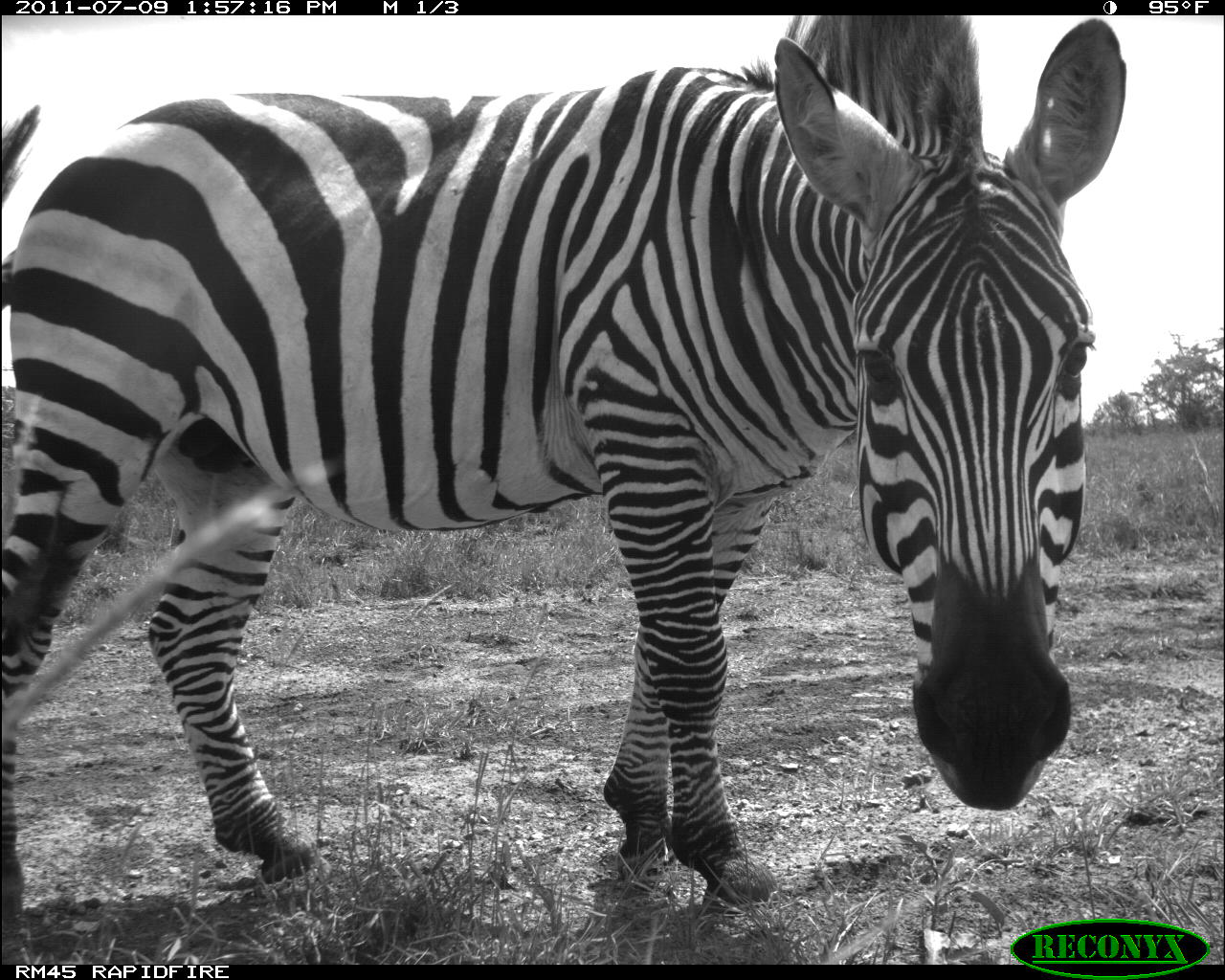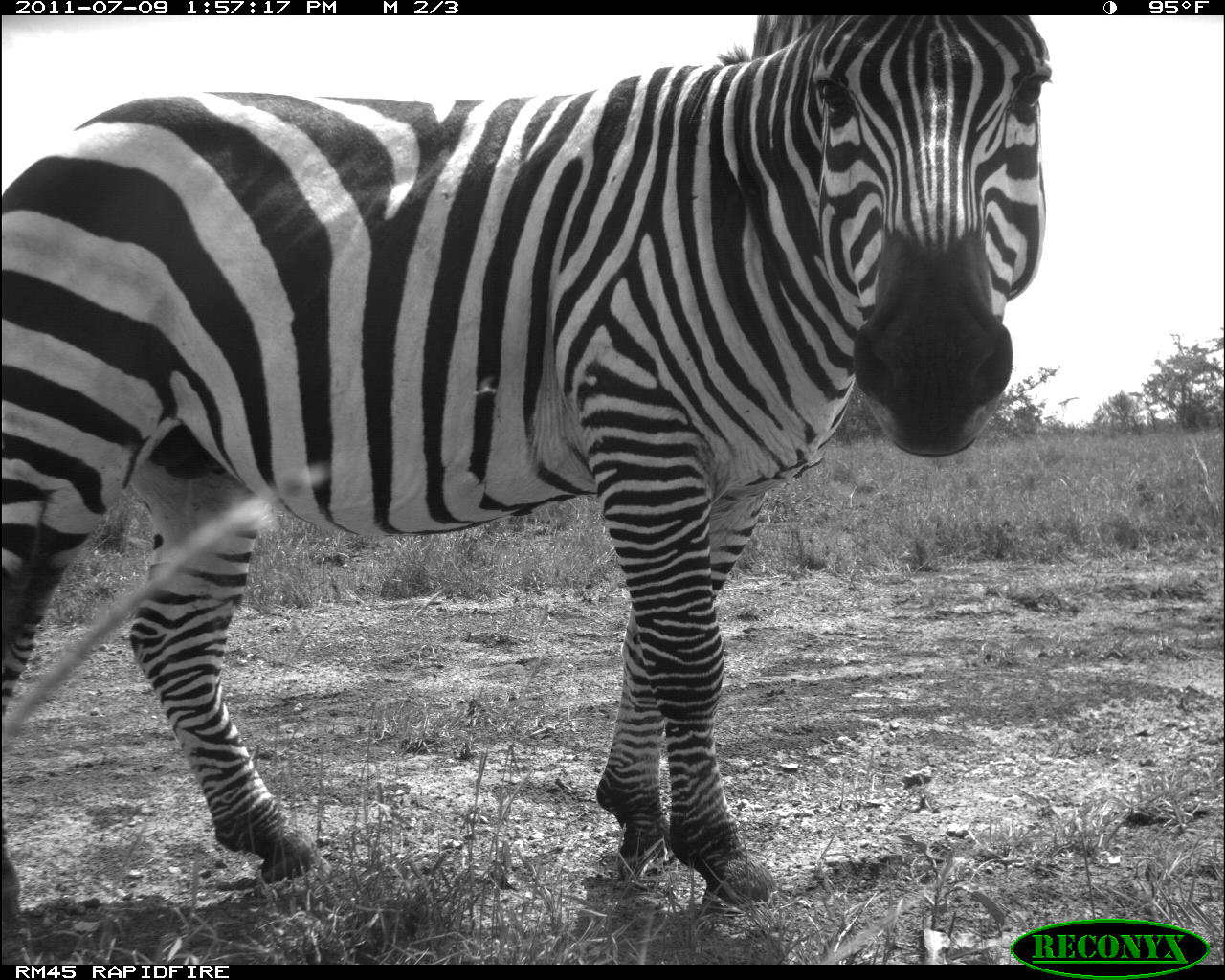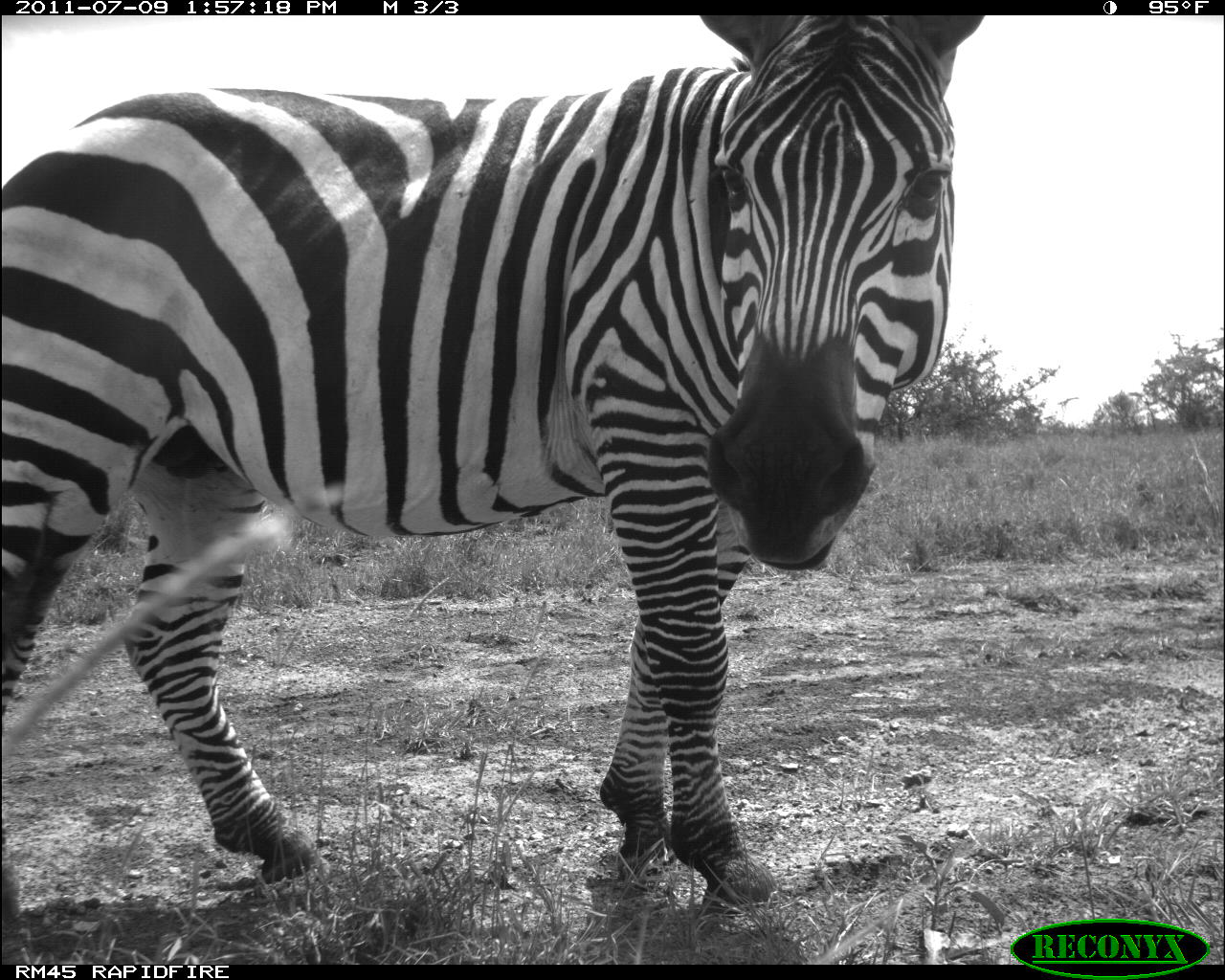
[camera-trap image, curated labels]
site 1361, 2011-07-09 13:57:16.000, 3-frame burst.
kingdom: Animalia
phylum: Chordata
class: Mammalia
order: Perissodactyla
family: Equidae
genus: Equus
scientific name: Equus quagga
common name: plains zebra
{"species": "Equus quagga (plains zebra)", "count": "1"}